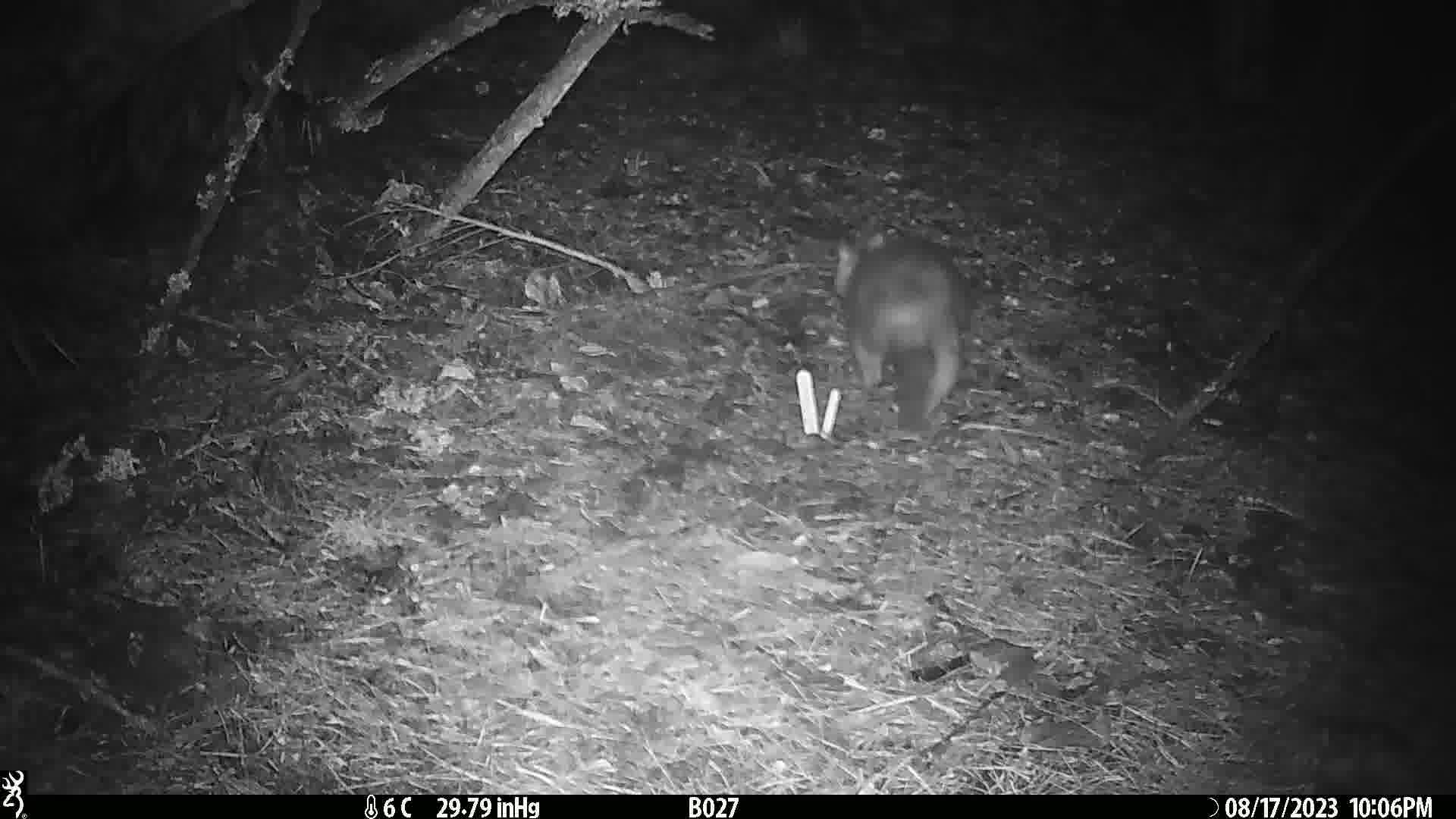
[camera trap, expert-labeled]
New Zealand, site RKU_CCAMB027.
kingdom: Animalia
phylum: Chordata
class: Mammalia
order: Diprotodontia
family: Phalangeridae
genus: Trichosurus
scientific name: Trichosurus vulpecula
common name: common brushtail possum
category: possum